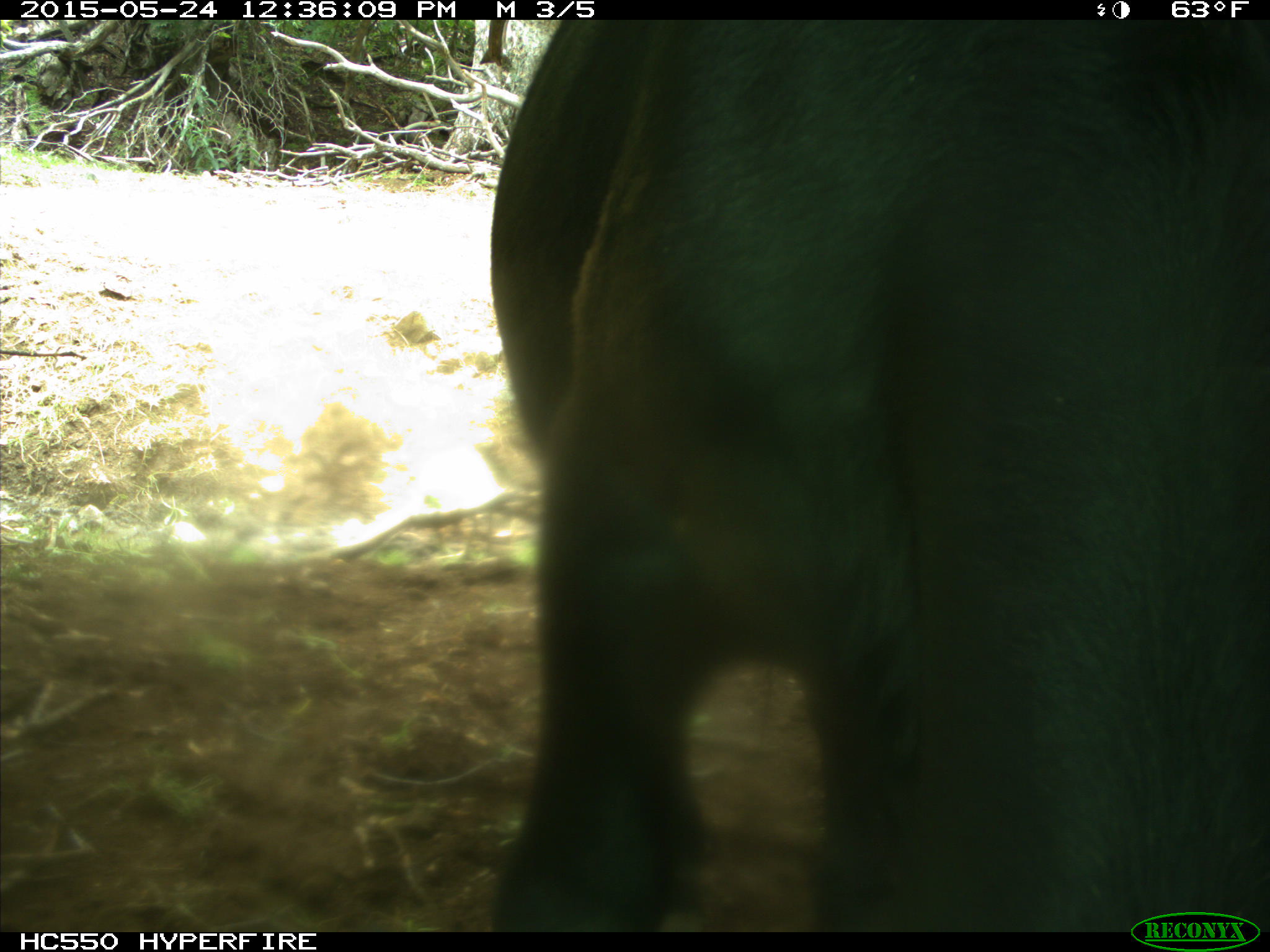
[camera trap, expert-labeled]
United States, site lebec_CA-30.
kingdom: Animalia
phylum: Chordata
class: Mammalia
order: Artiodactyla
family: Bovidae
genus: Bos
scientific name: Bos taurus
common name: domestic cow